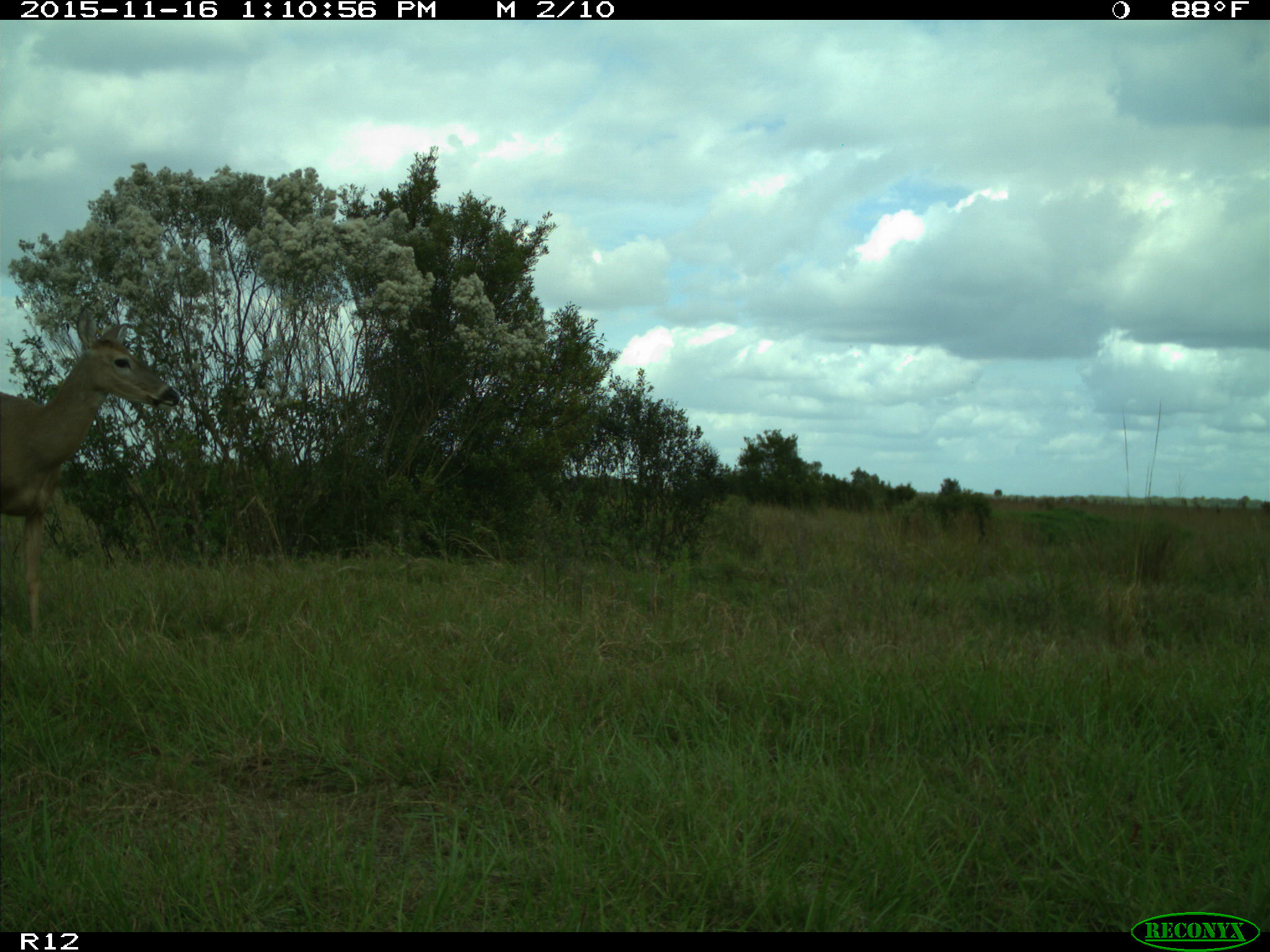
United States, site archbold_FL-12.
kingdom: Animalia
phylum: Chordata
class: Mammalia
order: Artiodactyla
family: Cervidae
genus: Odocoileus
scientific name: Odocoileus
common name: deer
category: unidentified deer